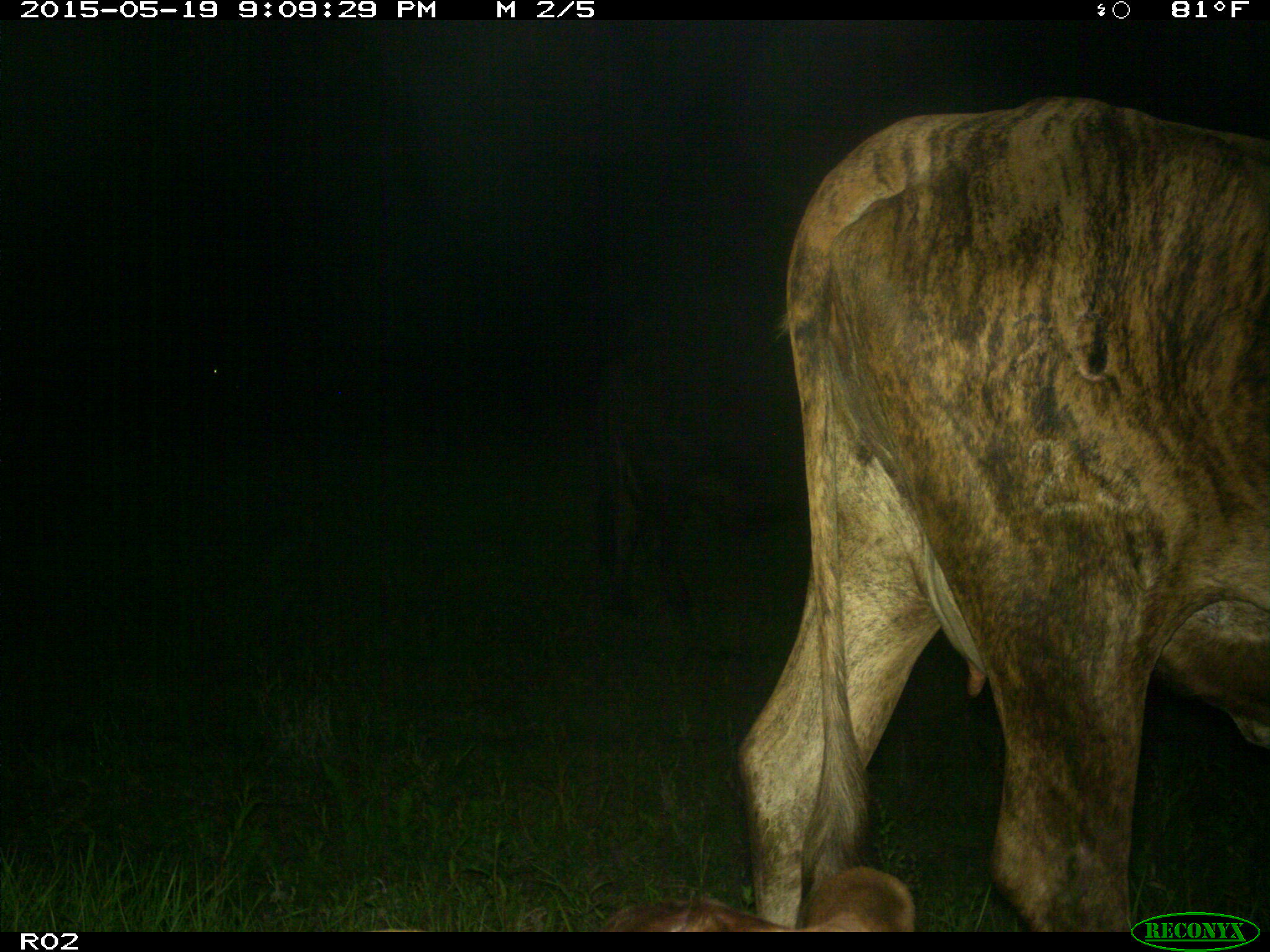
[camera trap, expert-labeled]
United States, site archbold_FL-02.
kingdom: Animalia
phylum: Chordata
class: Mammalia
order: Artiodactyla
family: Bovidae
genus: Bos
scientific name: Bos taurus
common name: domestic cow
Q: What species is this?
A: Bos taurus (domestic cow).